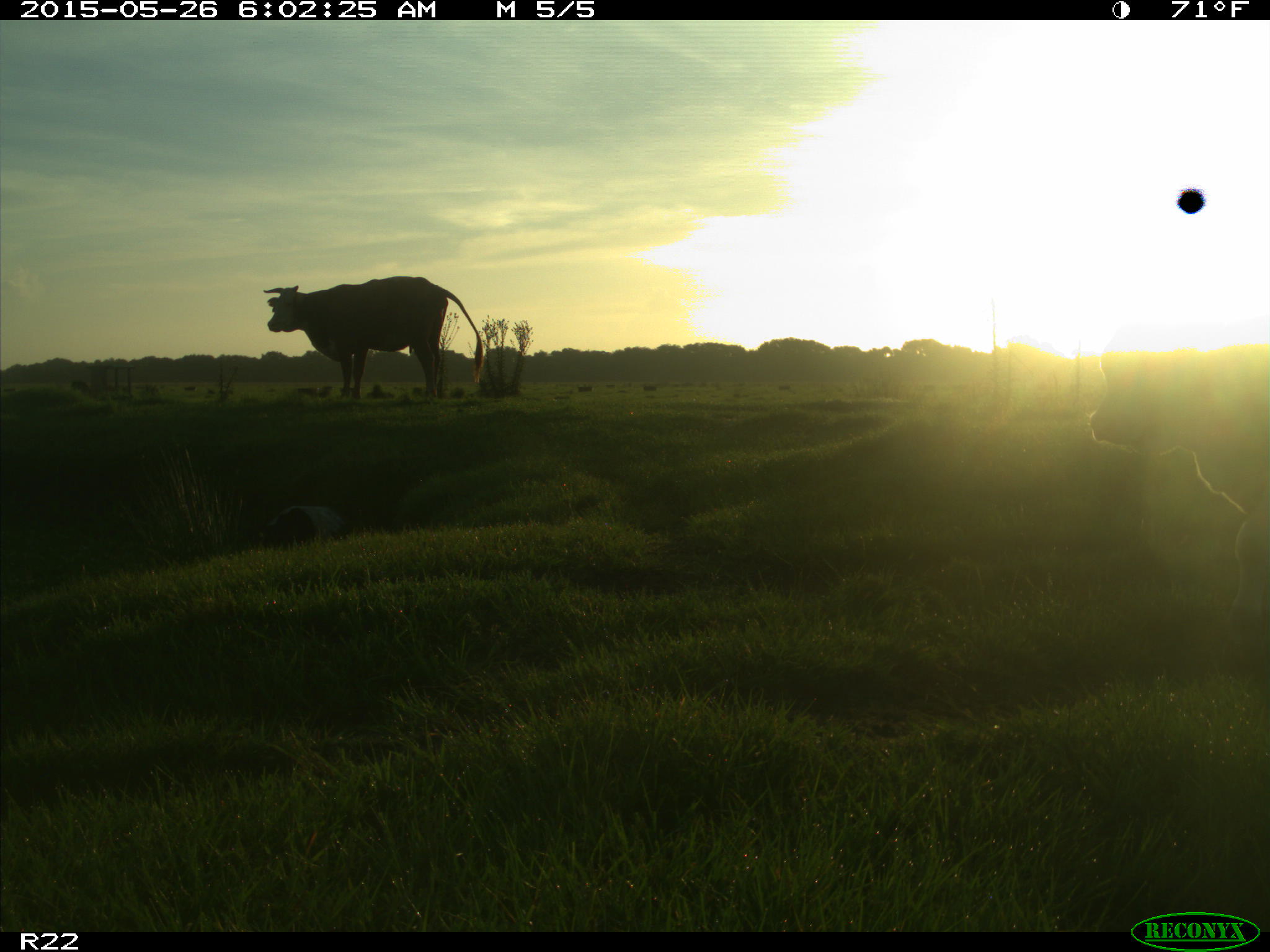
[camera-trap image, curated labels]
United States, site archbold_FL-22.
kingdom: Animalia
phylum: Chordata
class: Mammalia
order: Artiodactyla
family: Bovidae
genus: Bos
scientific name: Bos taurus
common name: domestic cow